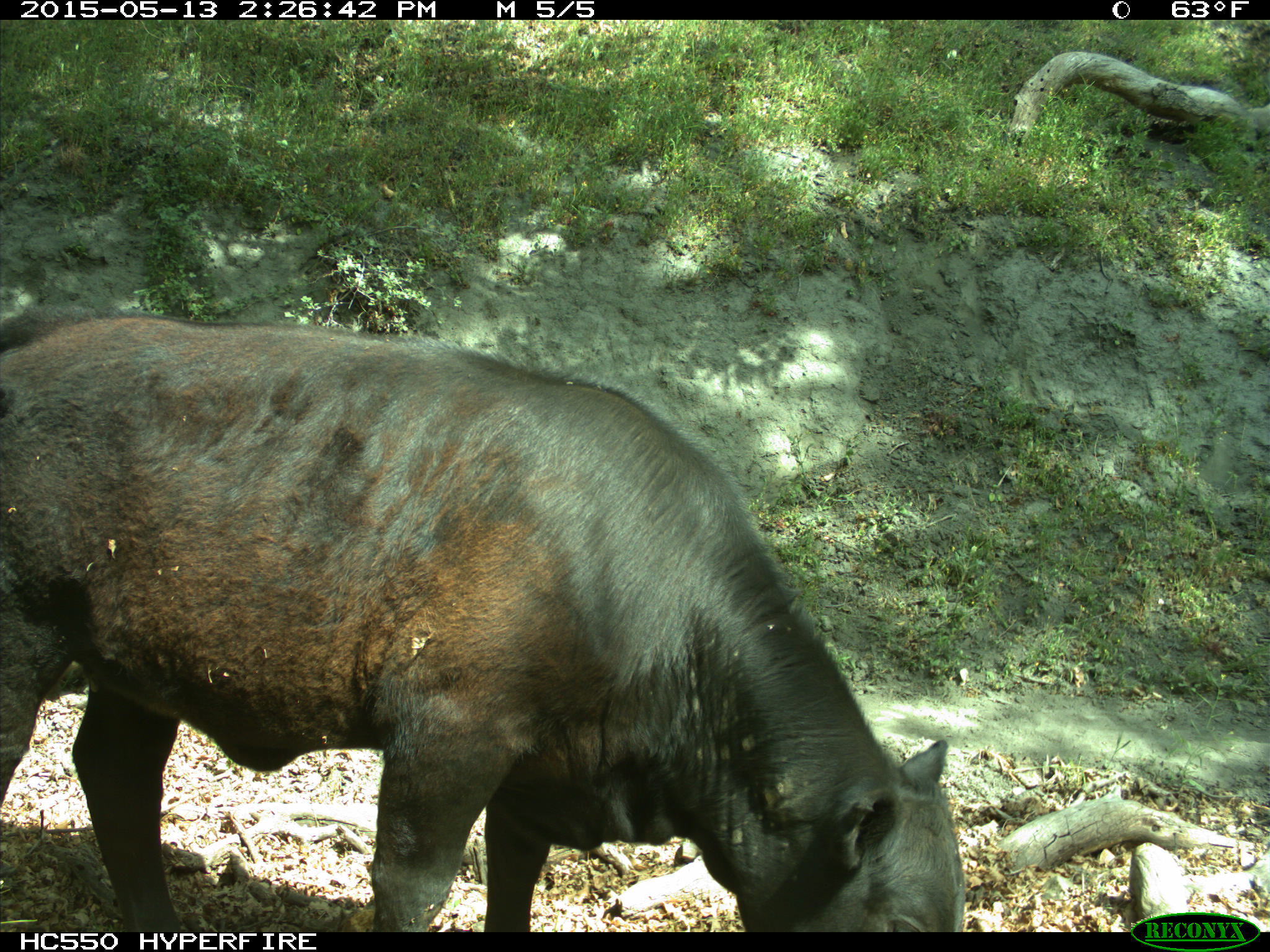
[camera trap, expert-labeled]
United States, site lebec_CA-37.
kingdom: Animalia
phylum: Chordata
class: Mammalia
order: Artiodactyla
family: Bovidae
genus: Bos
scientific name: Bos taurus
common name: domestic cow